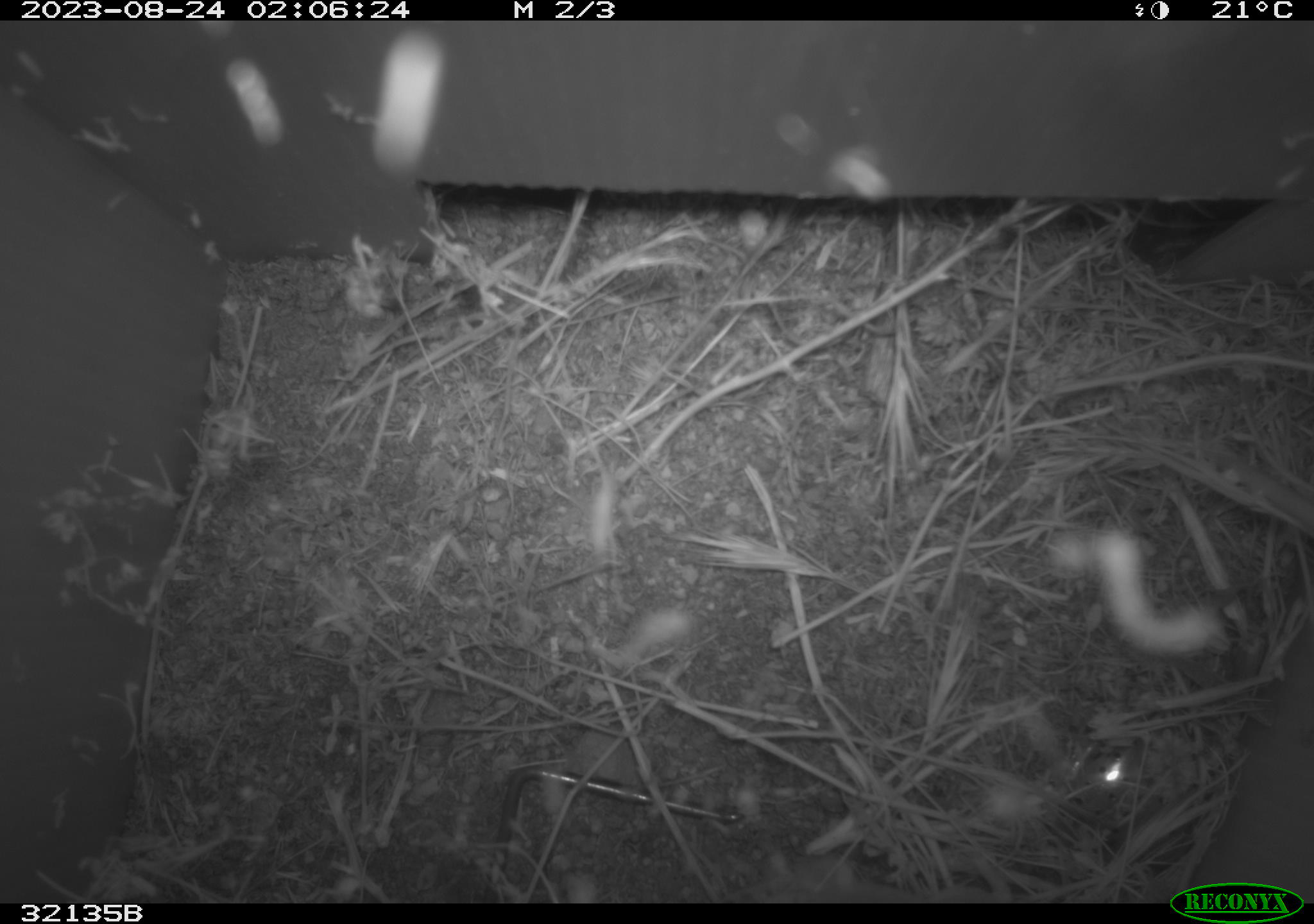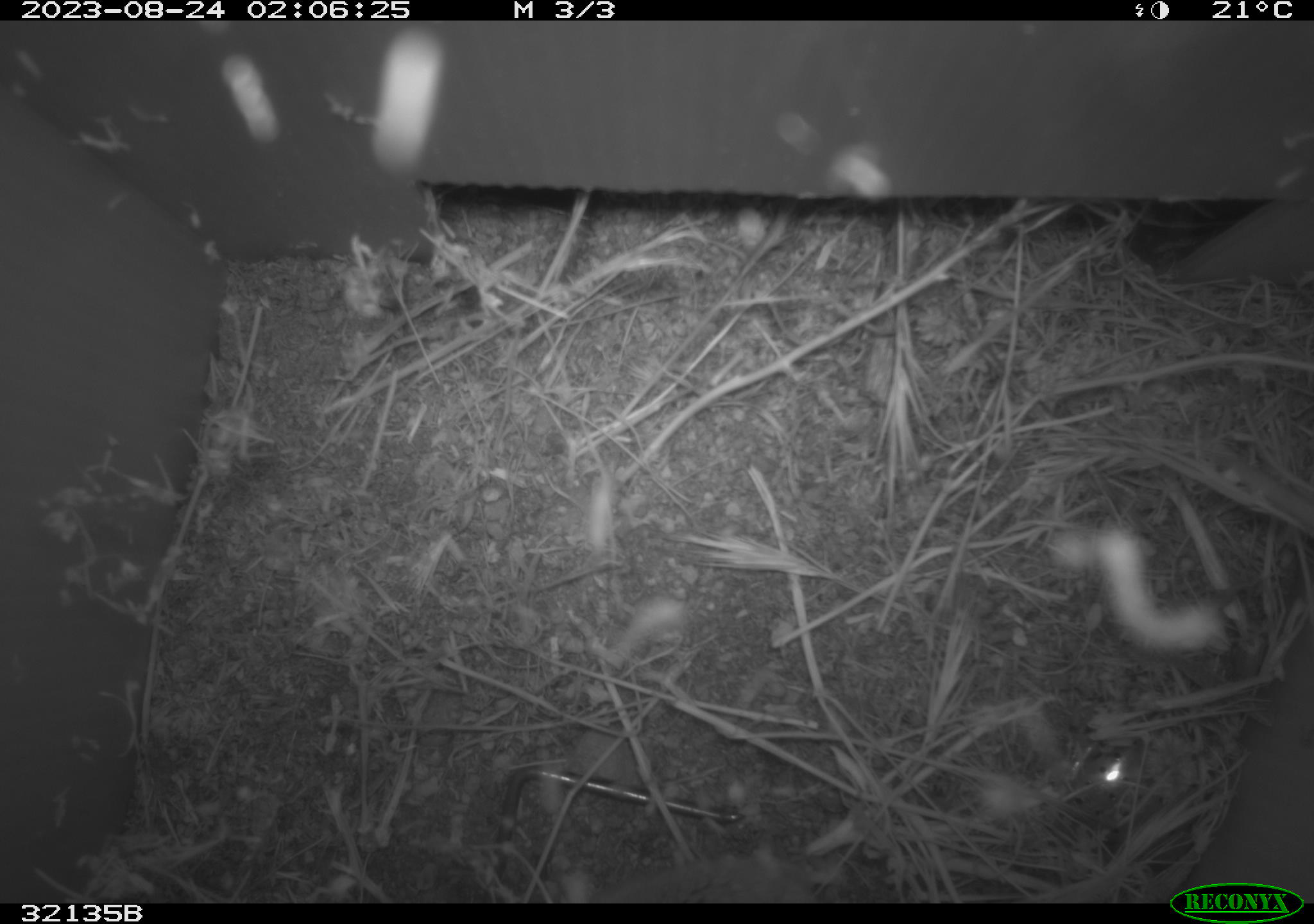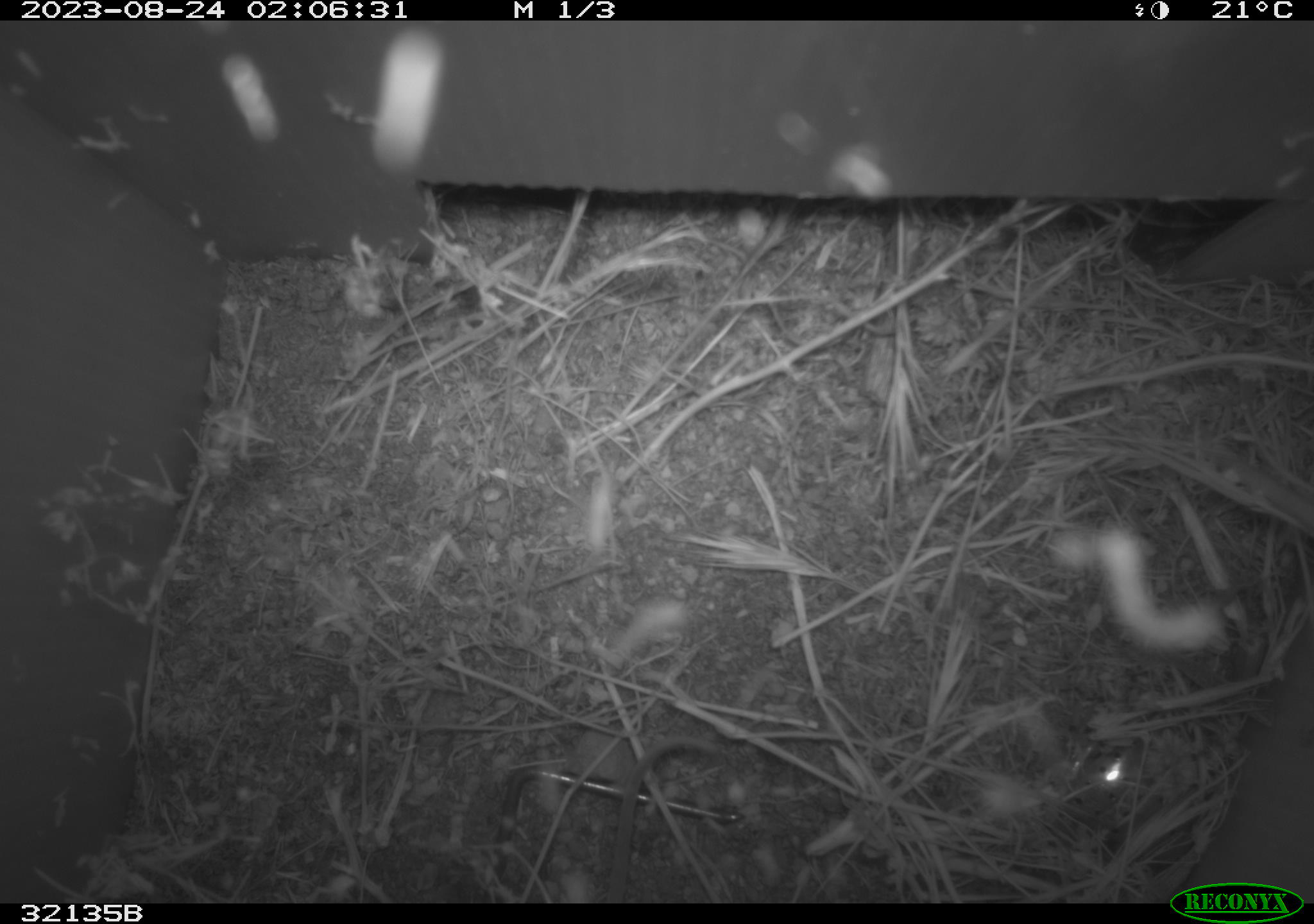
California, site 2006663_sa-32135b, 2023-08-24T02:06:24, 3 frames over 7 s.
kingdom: Animalia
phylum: Chordata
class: Mammalia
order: Rodentia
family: Cricetidae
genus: Peromyscus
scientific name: Peromyscus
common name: deer mice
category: peromyscus species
Peromyscus species (deer mice) (Peromyscus).